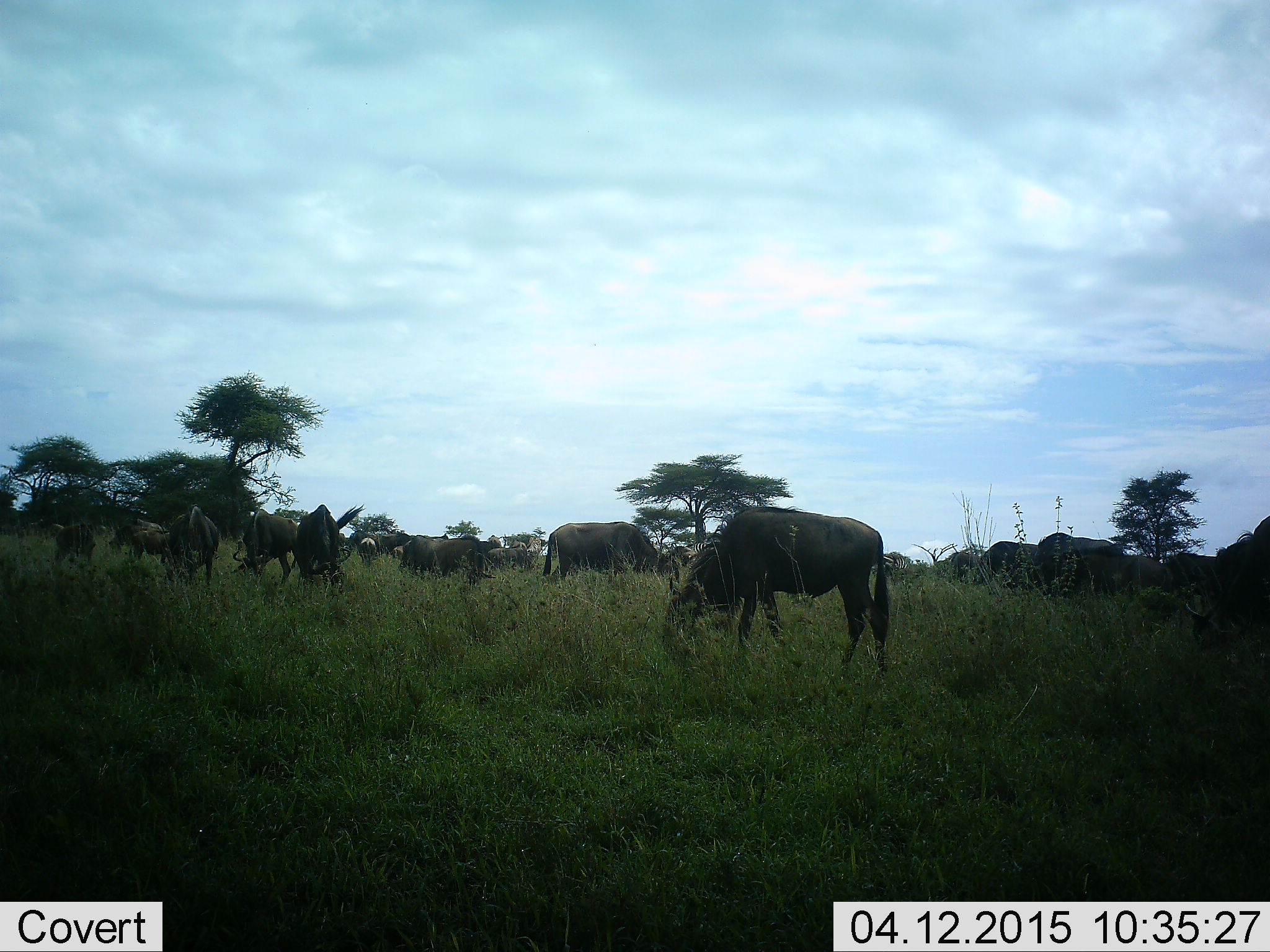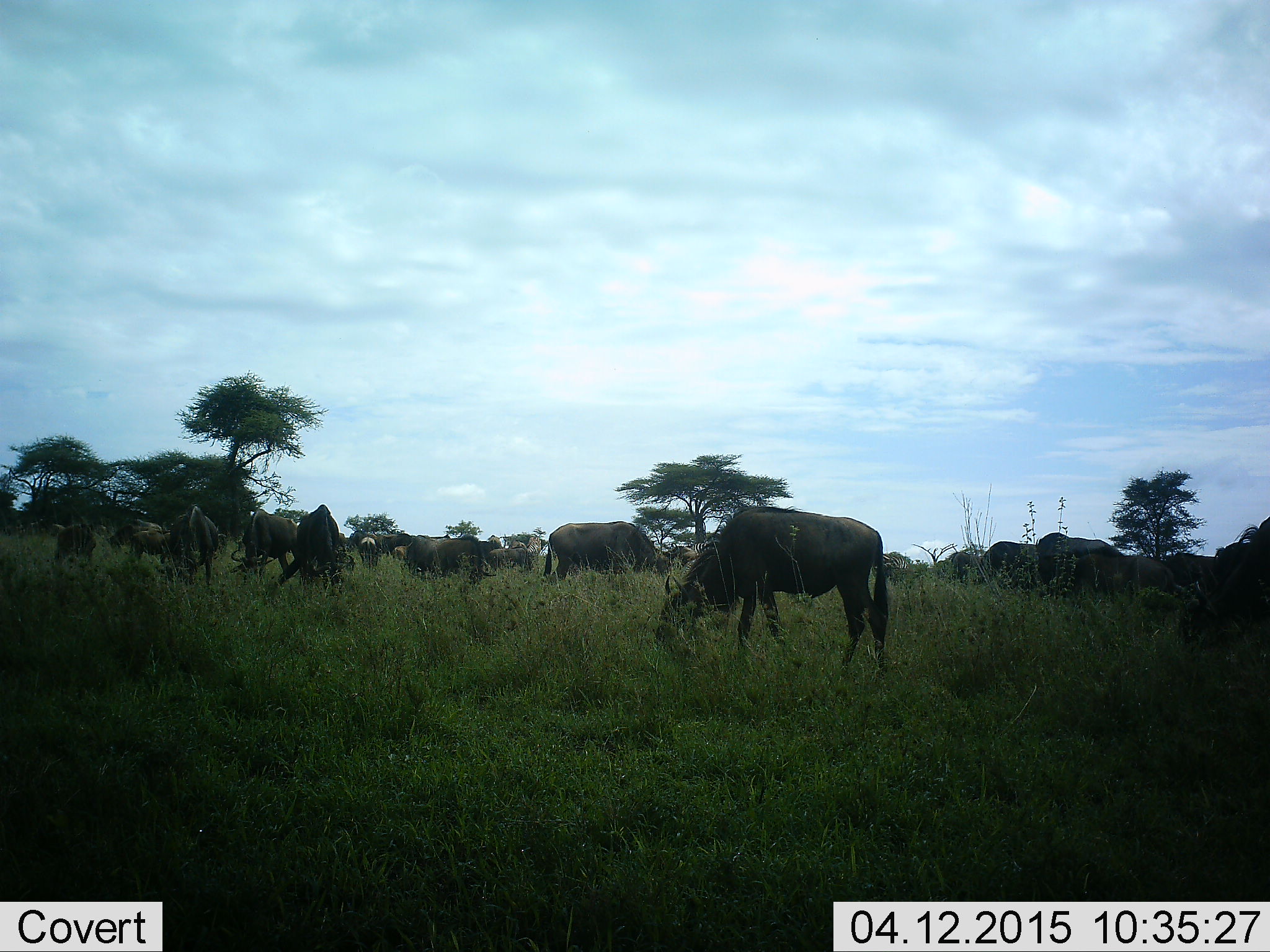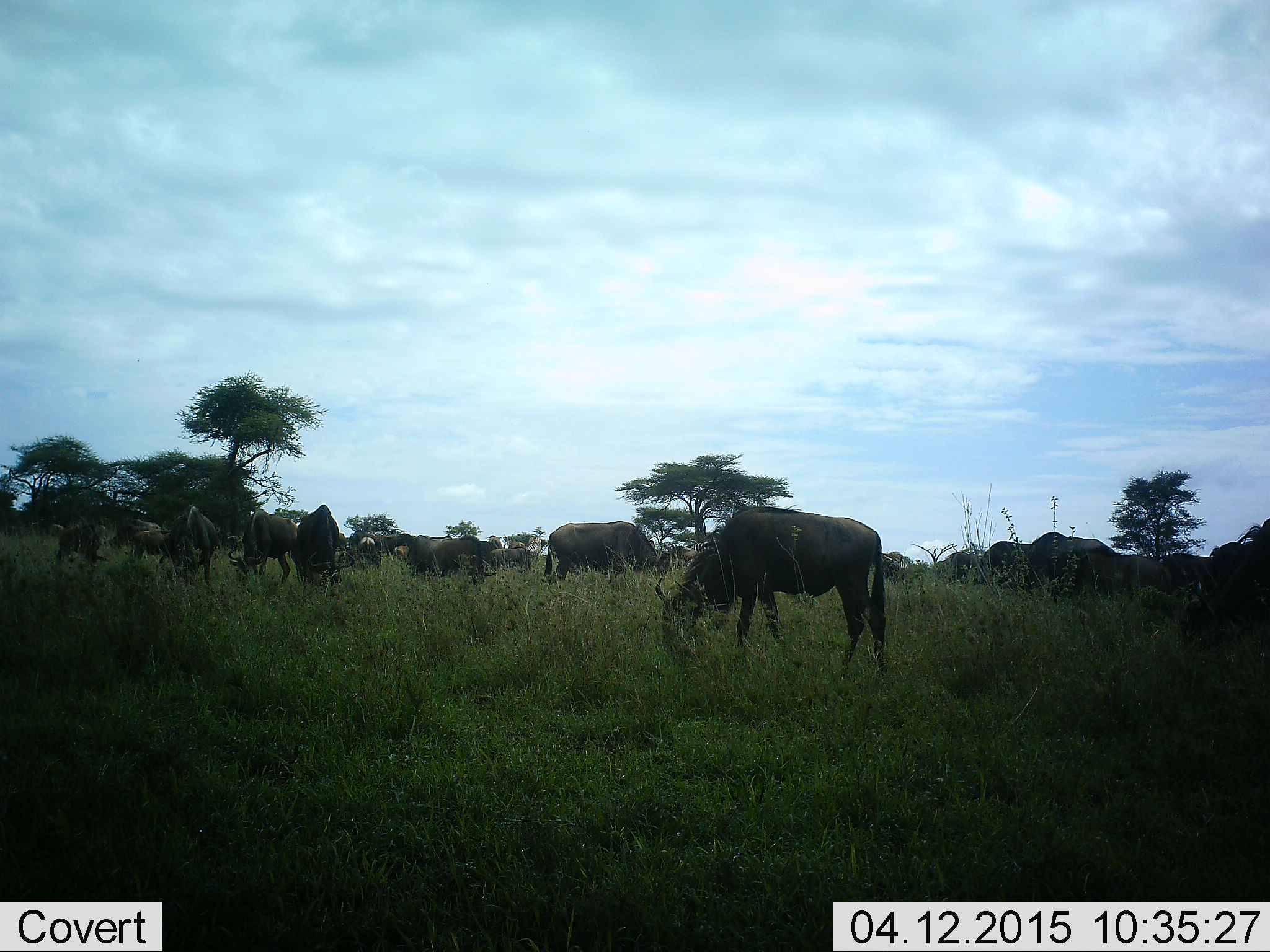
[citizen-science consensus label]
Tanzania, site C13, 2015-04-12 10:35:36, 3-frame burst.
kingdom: Animalia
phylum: Chordata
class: Mammalia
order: Artiodactyla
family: Bovidae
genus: Connochaetes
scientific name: Connochaetes taurinus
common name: blue wildebeest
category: wildebeest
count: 11-50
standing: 27%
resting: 9%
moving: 9%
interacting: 0%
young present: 0%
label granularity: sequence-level